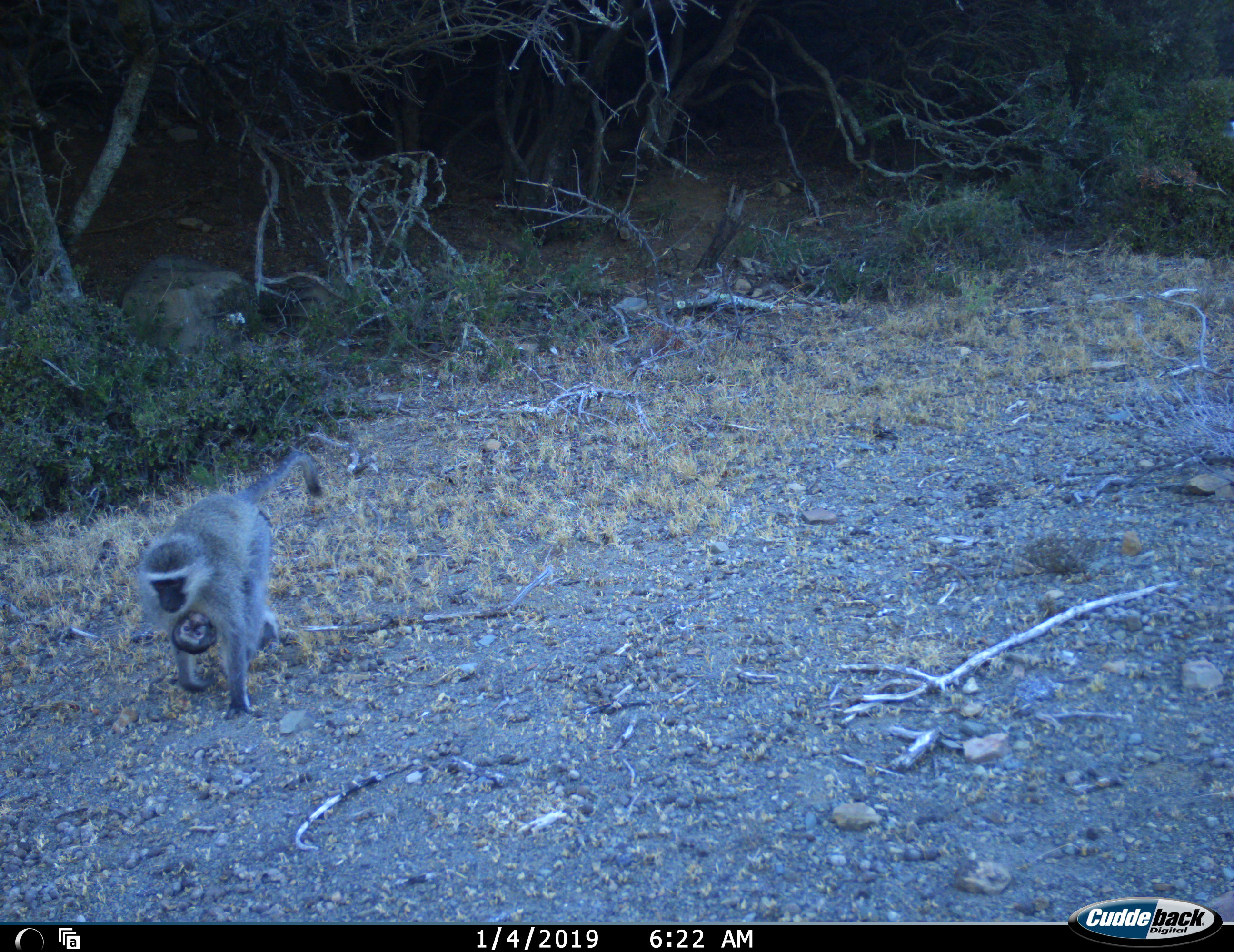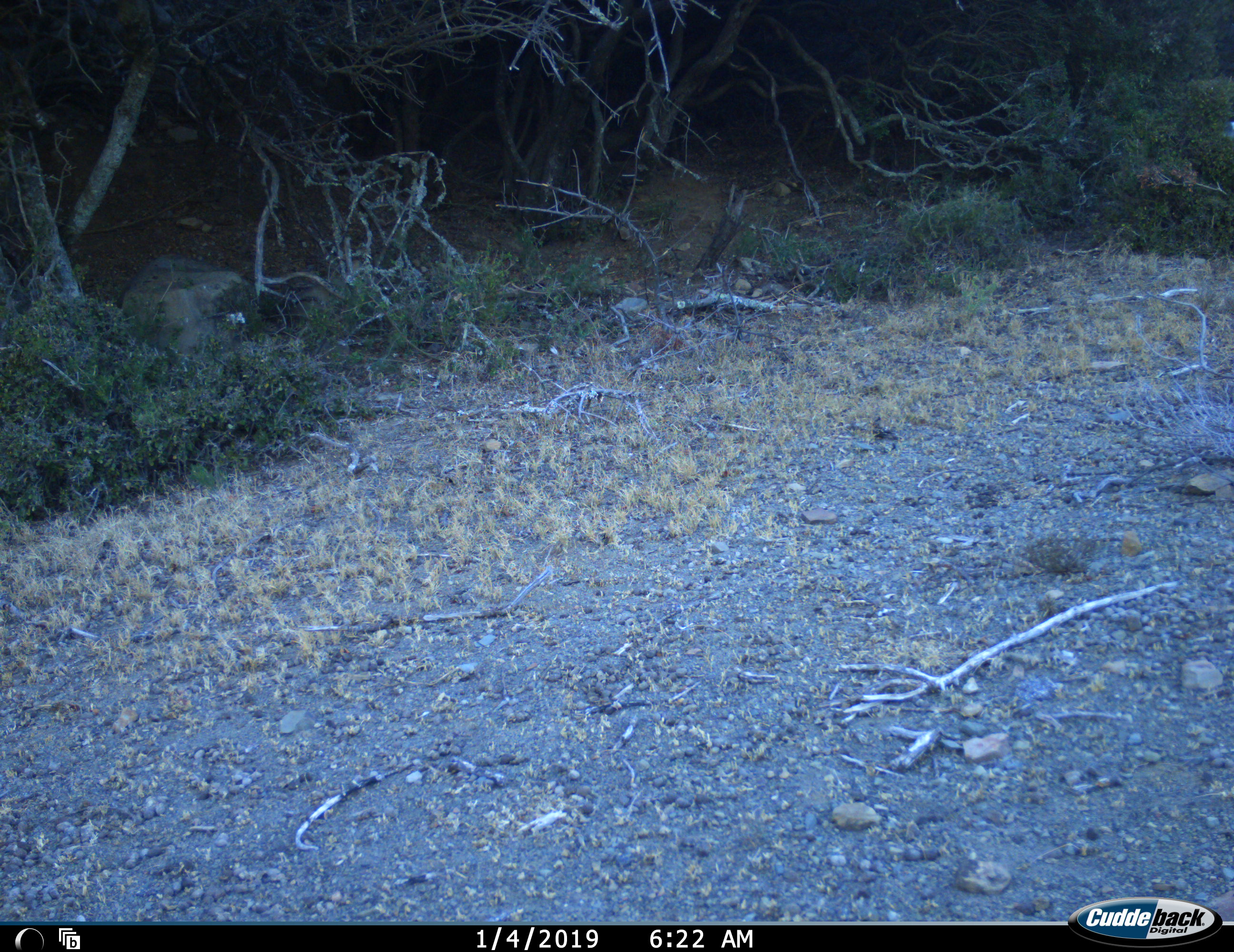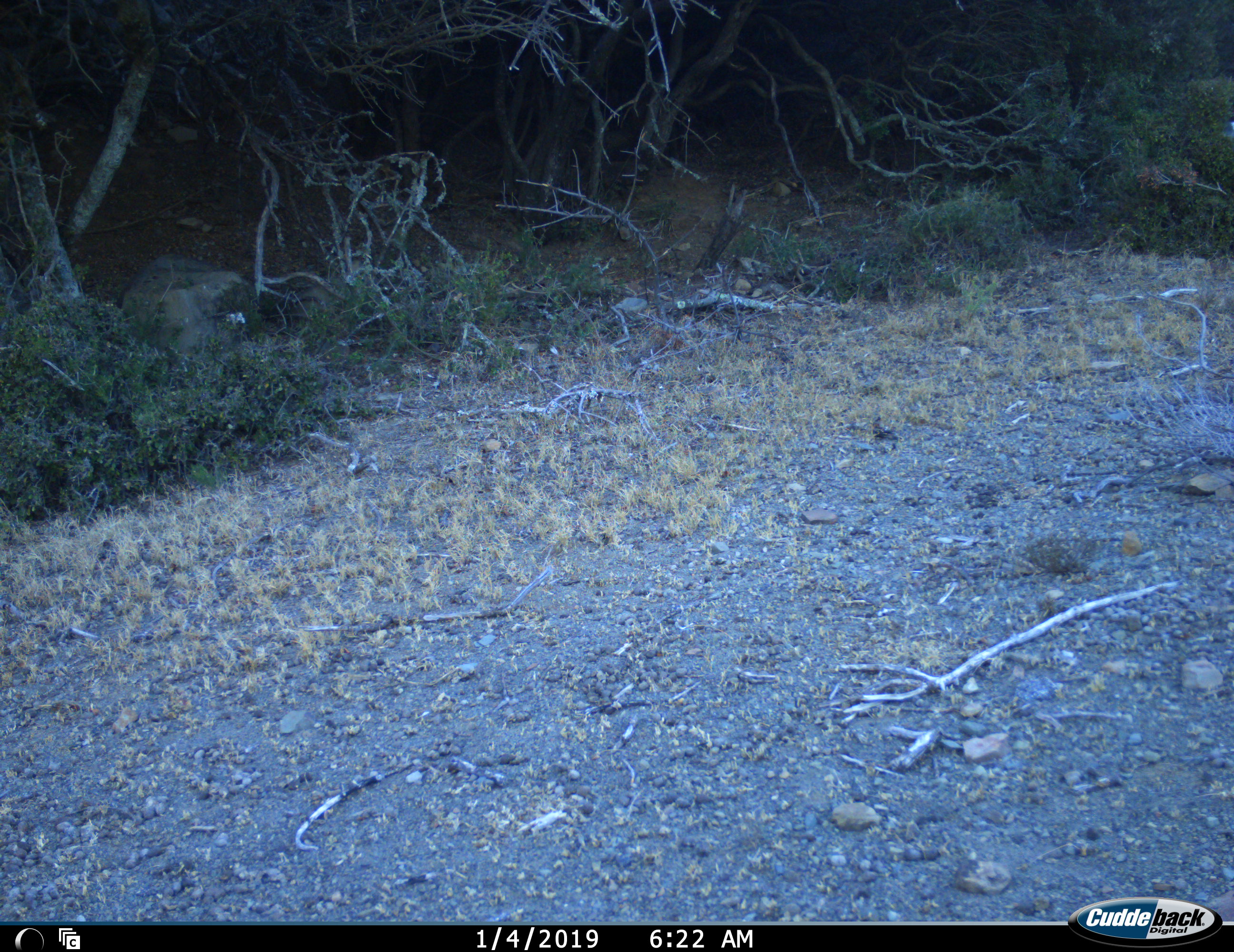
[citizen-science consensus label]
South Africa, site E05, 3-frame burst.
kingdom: Animalia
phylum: Chordata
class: Mammalia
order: Primates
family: Cercopithecidae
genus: Chlorocebus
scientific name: Chlorocebus pygerythrus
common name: vervet monkey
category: monkeyvervet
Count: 2.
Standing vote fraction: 0%.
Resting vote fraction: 0%.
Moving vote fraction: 100%.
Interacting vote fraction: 30%.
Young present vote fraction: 80%.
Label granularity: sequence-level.